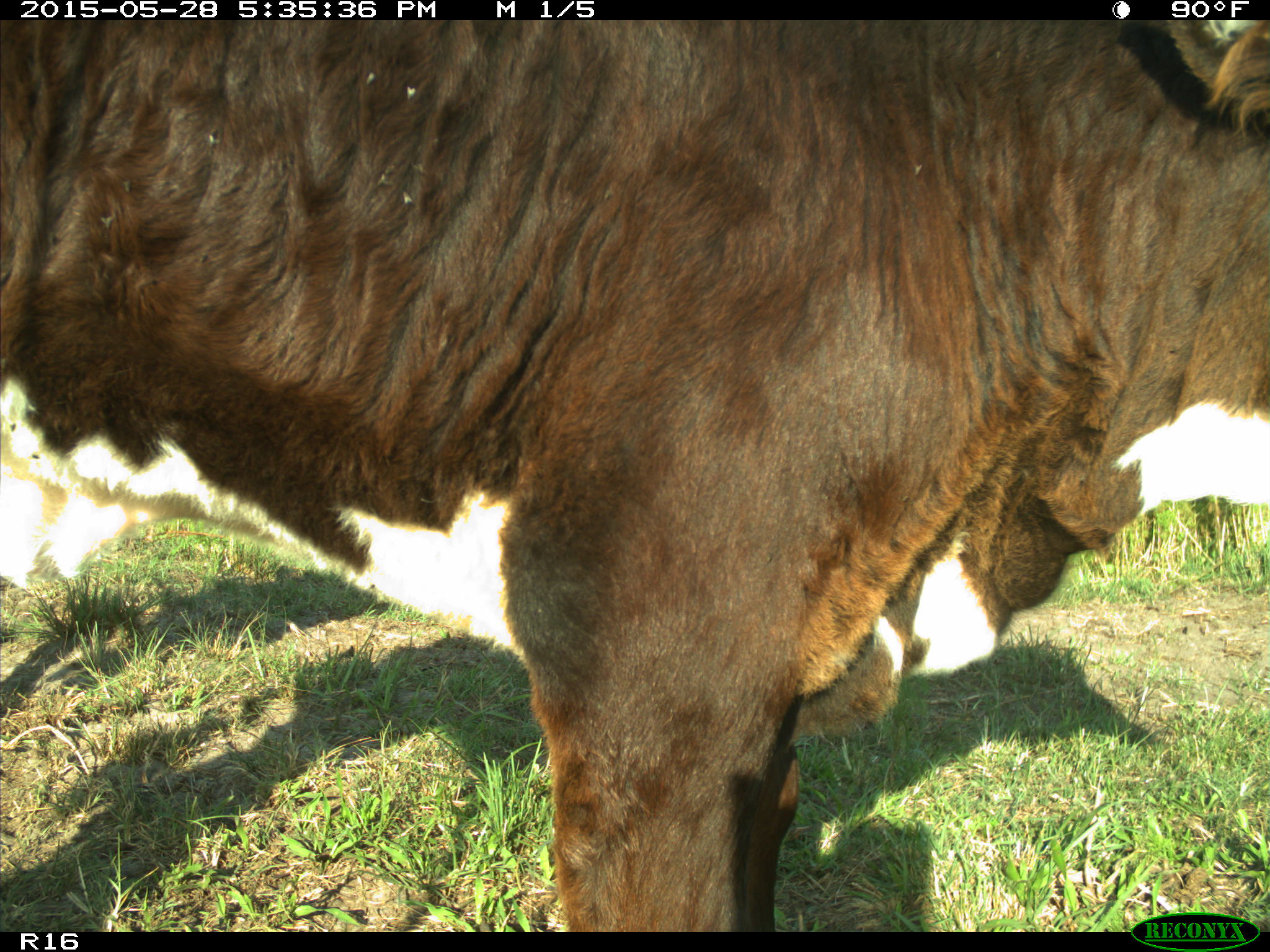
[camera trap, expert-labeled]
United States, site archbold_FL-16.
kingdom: Animalia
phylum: Chordata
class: Mammalia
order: Artiodactyla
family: Bovidae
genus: Bos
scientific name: Bos taurus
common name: domestic cow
Bos taurus (domestic cow).